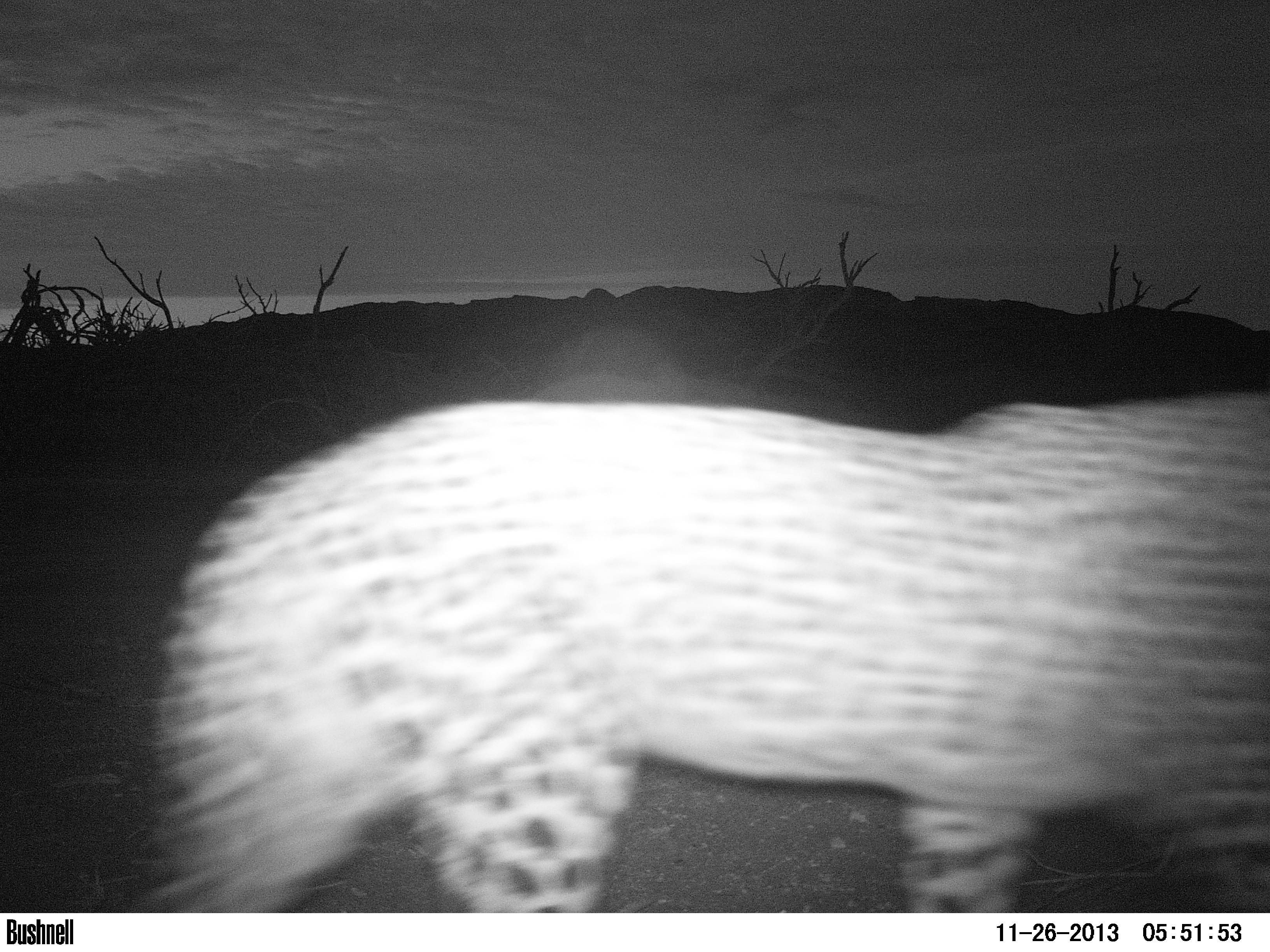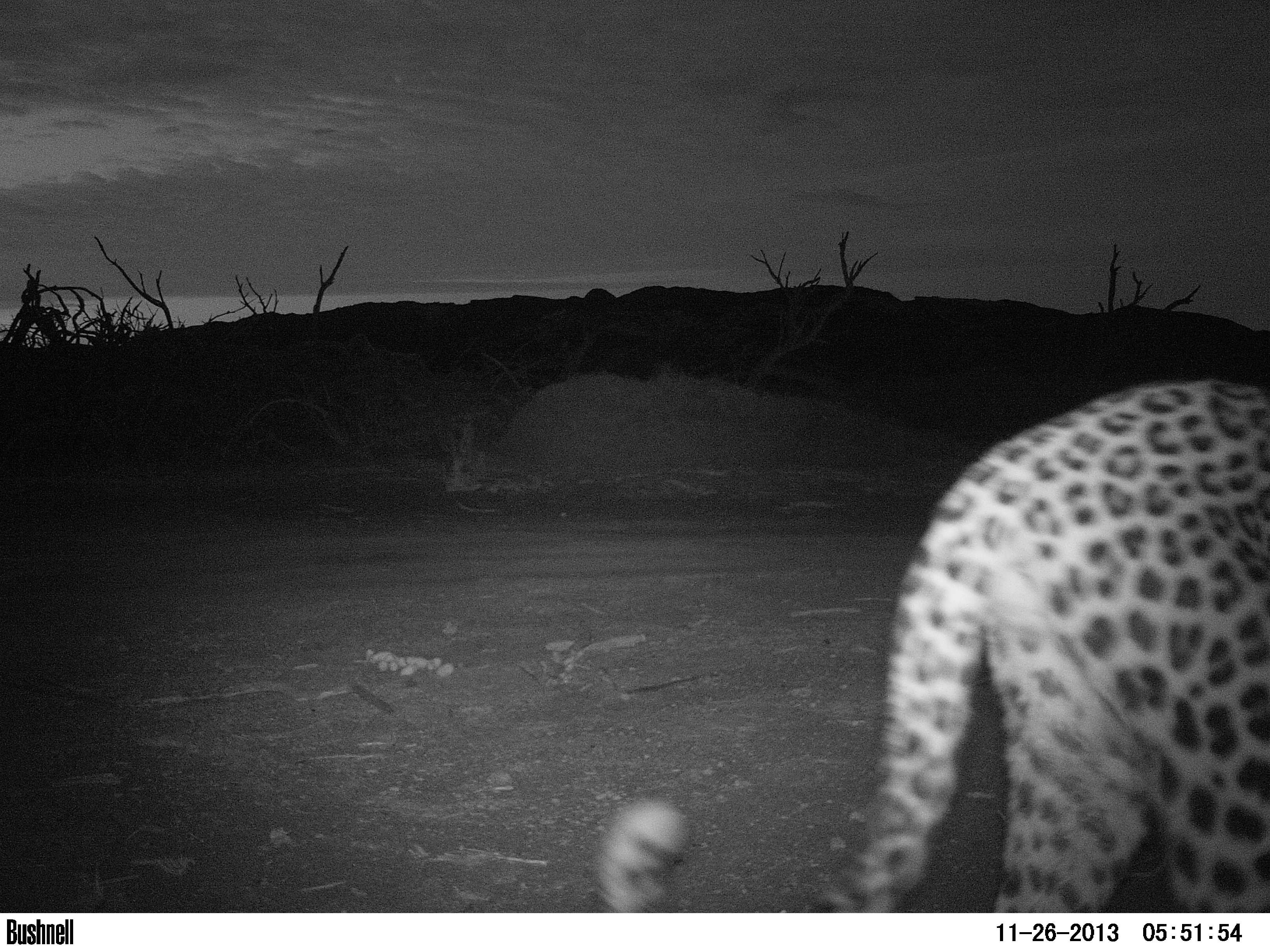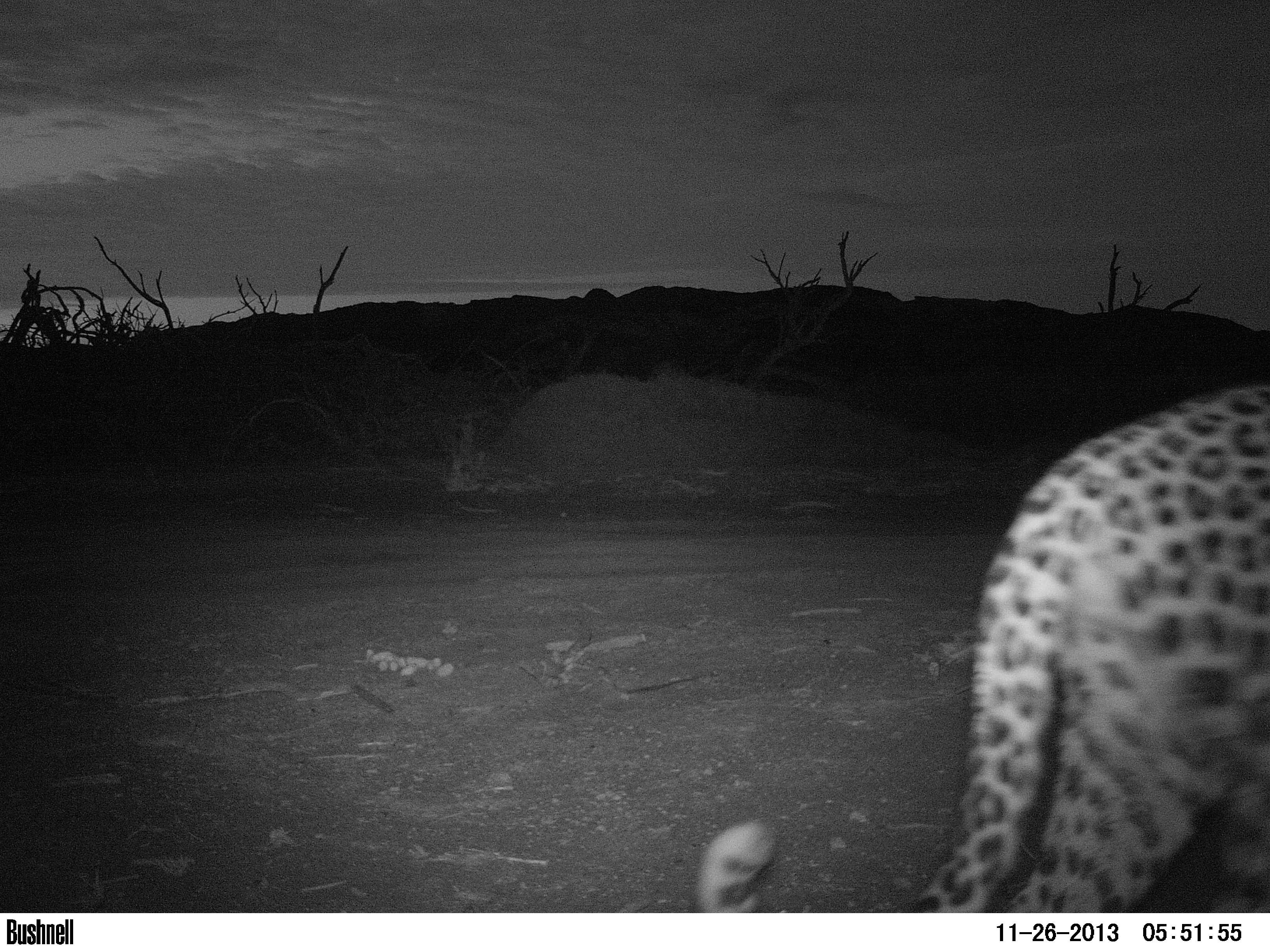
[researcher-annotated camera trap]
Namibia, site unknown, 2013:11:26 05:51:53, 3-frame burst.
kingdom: Animalia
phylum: Chordata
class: Mammalia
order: Carnivora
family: Felidae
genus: Panthera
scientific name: Panthera pardus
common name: leopard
Panthera pardus (leopard).